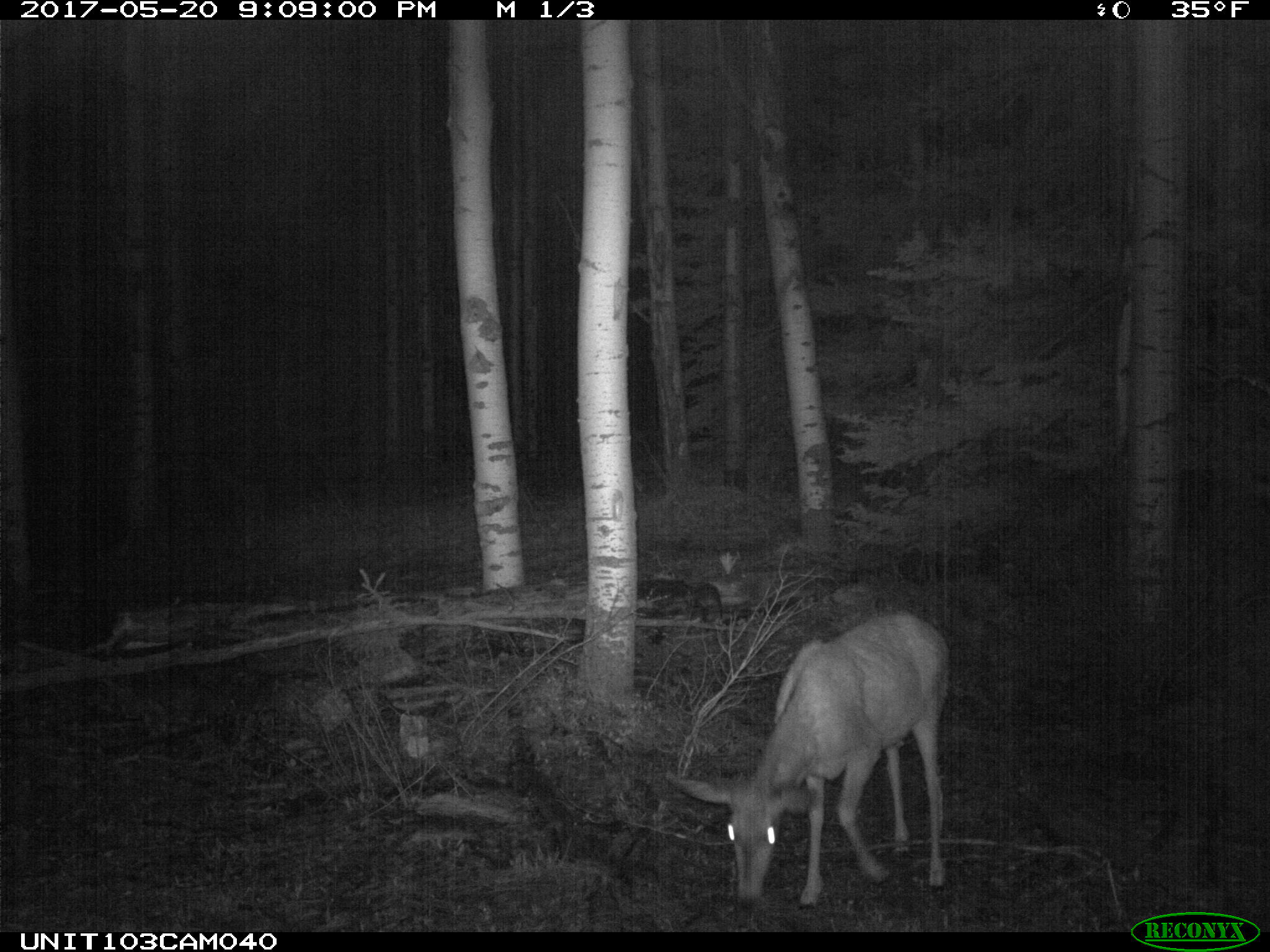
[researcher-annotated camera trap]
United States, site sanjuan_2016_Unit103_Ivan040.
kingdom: Animalia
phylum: Chordata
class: Mammalia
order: Artiodactyla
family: Cervidae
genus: Odocoileus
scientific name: Odocoileus hemionus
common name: mule deer